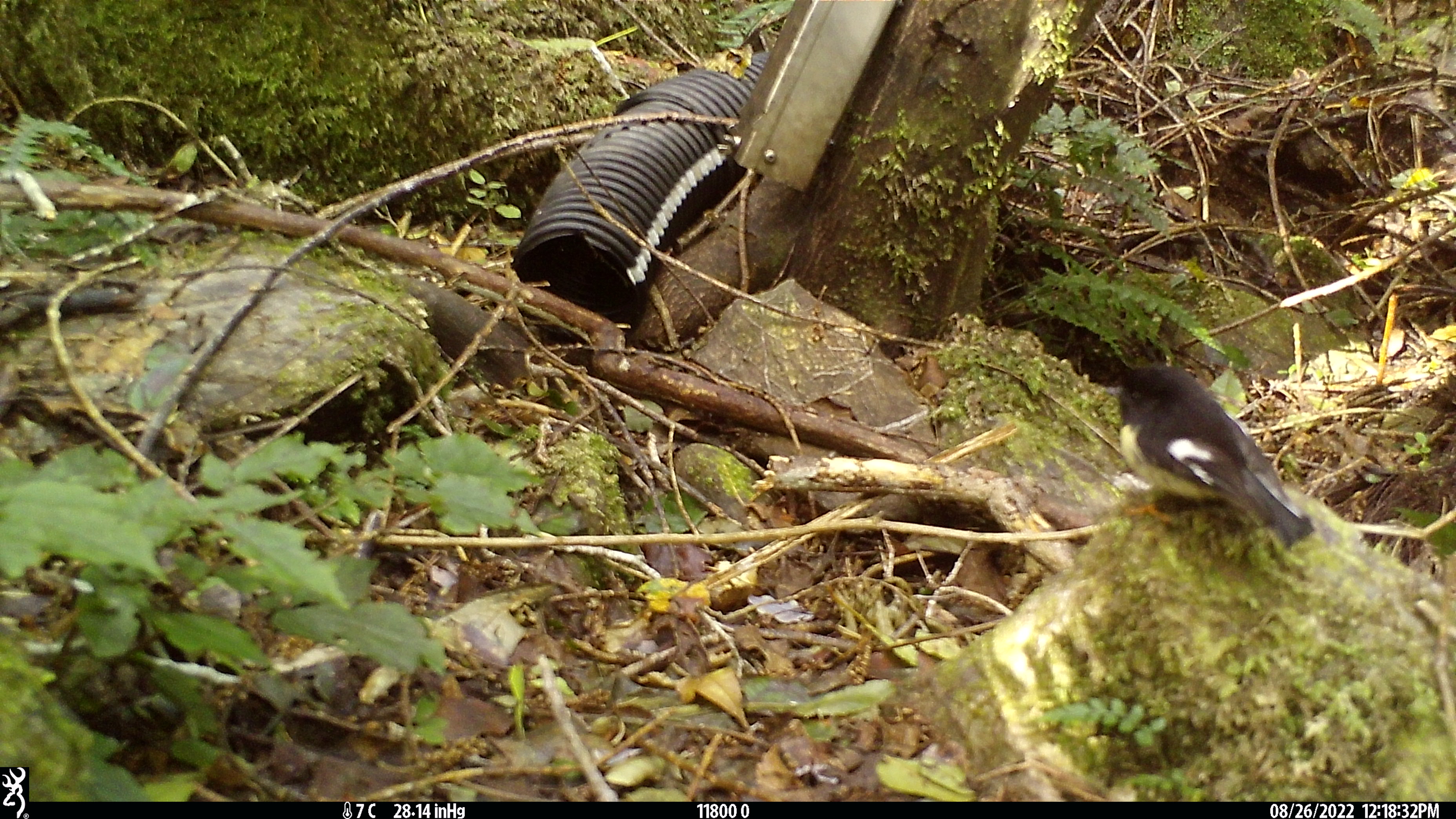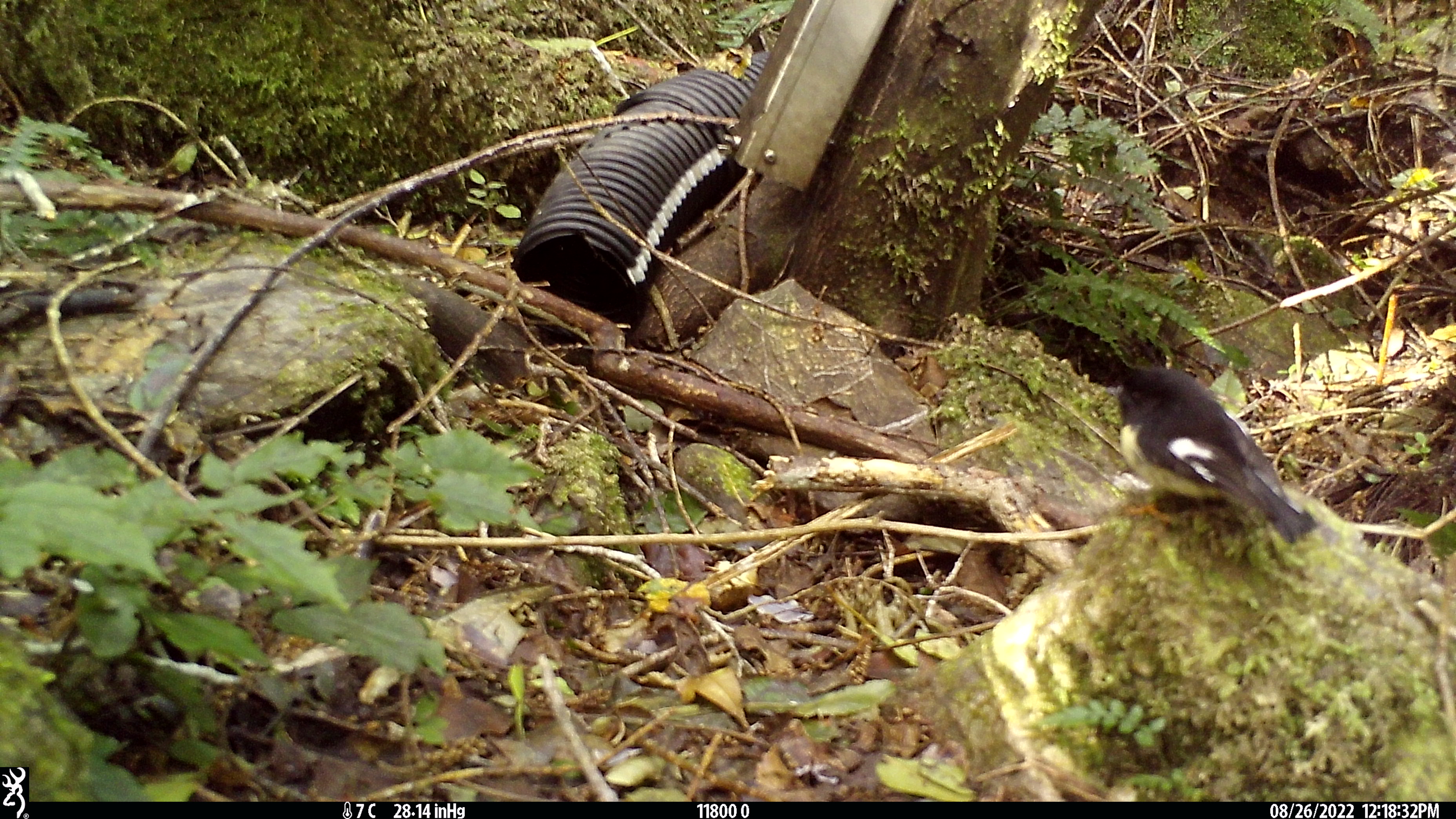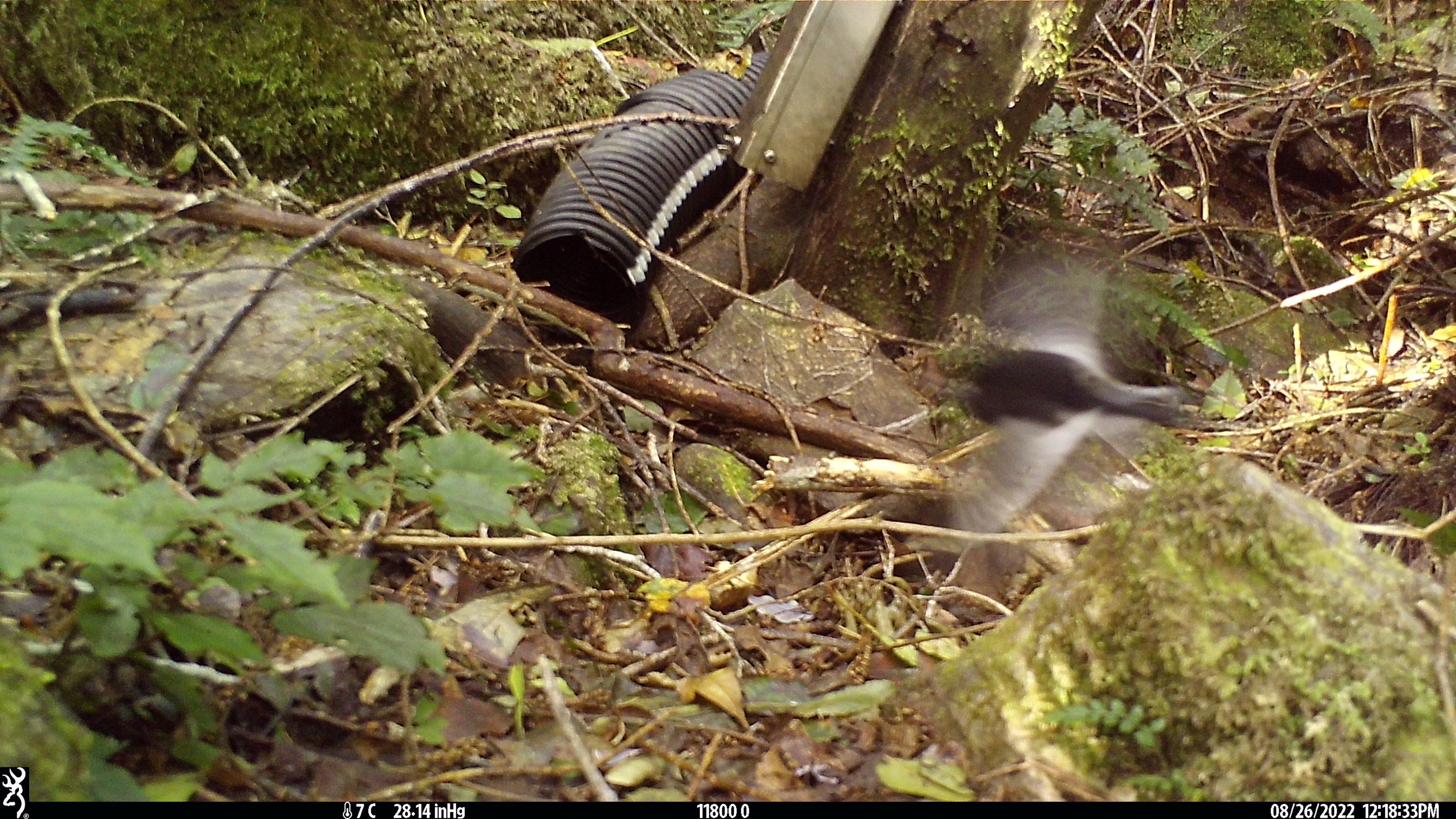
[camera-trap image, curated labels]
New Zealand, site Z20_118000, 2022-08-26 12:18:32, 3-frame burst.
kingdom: Animalia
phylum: Chordata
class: Aves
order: Passeriformes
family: Petroicidae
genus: Petroica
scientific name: Petroica macrocephala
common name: tomtit